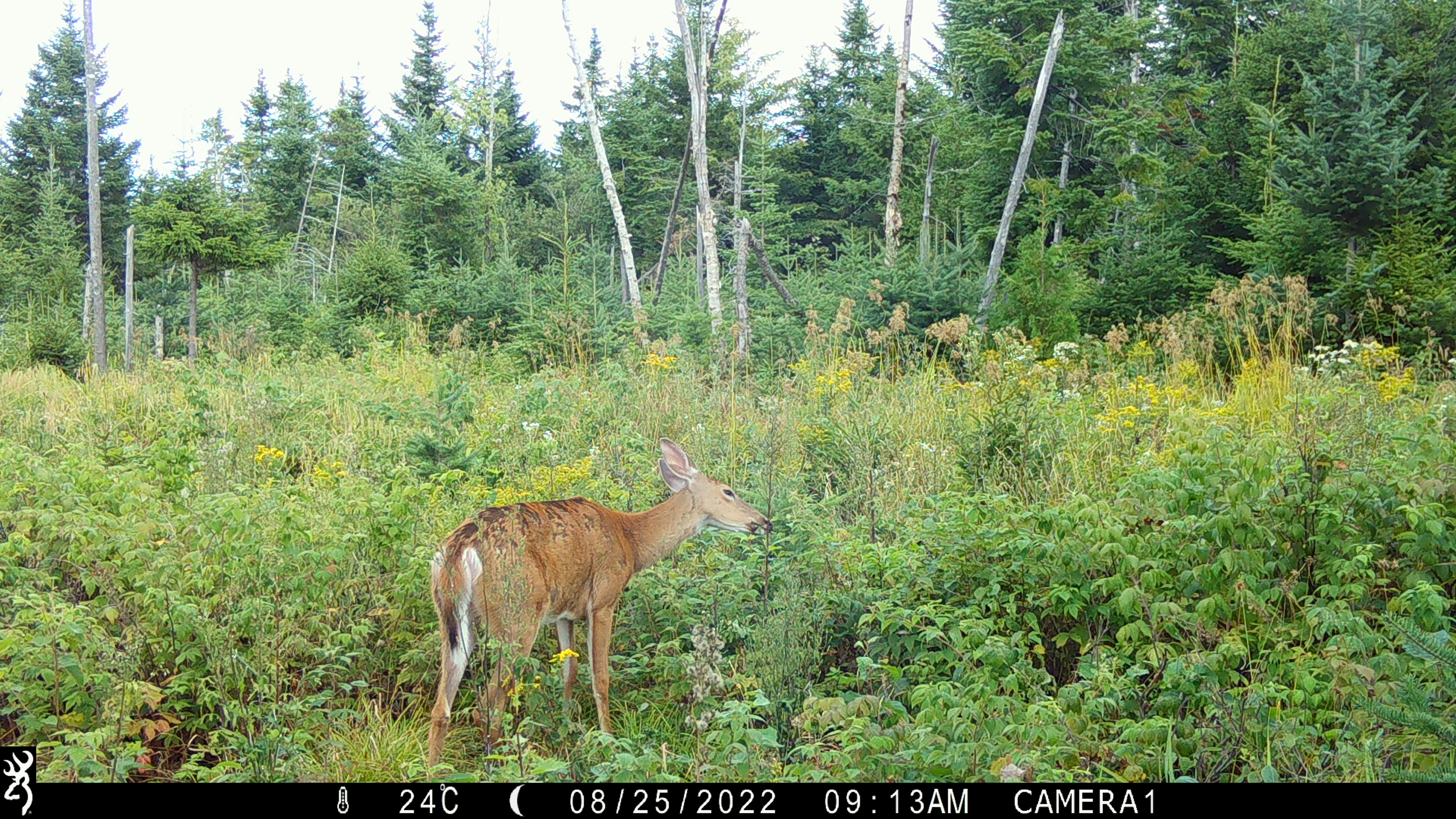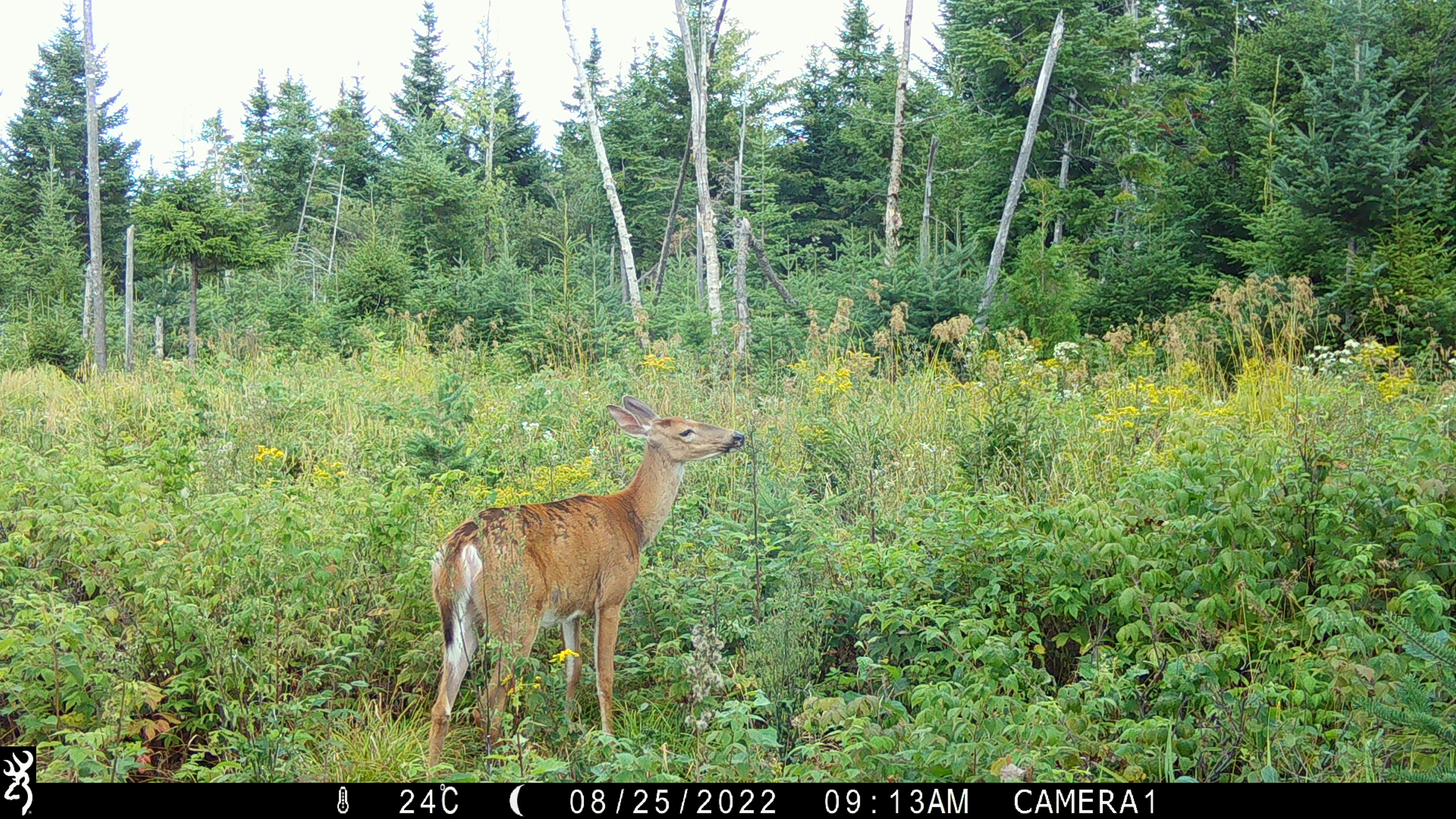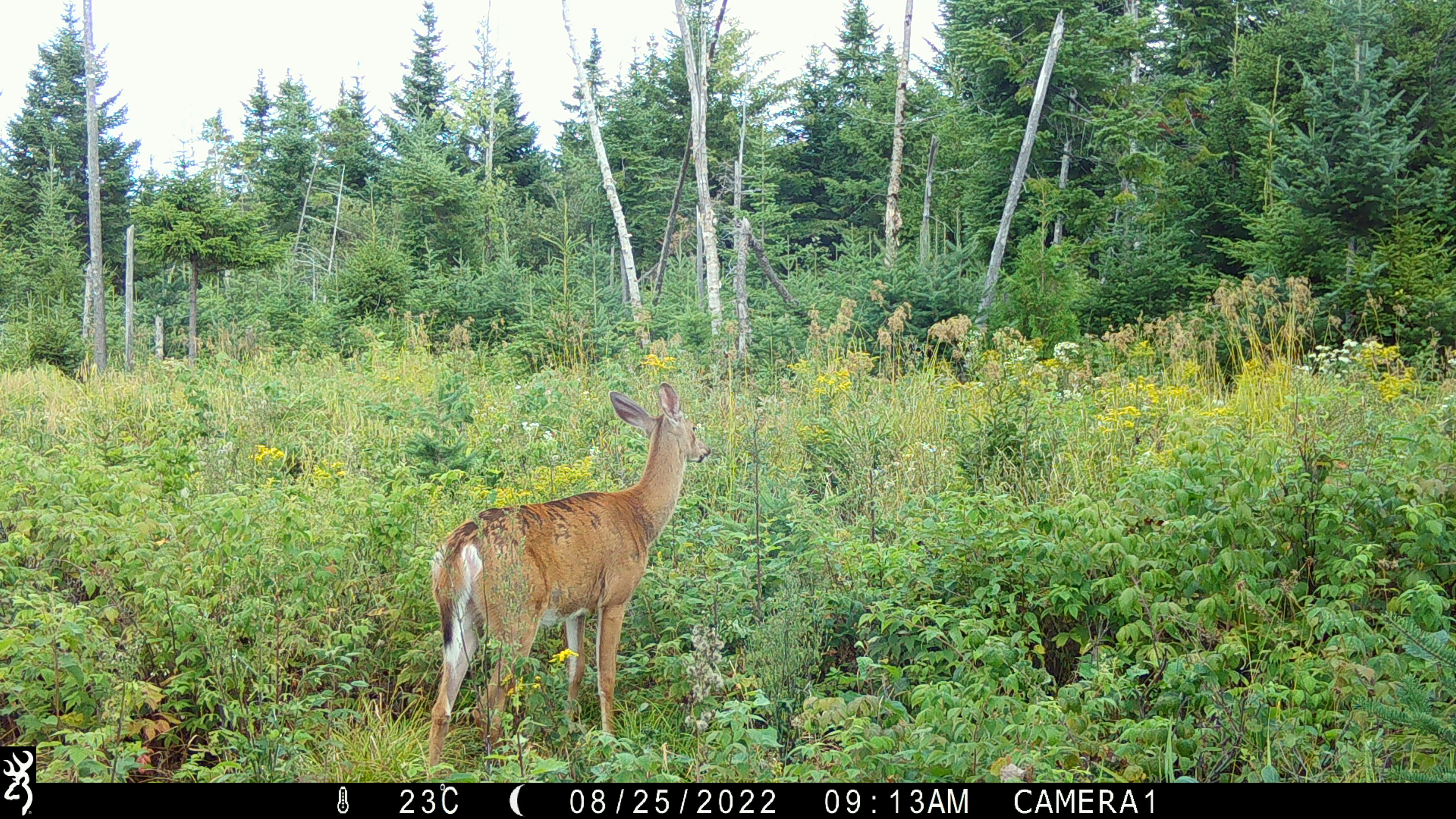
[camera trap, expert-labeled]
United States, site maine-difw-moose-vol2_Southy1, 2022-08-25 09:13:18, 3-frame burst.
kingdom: Animalia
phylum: Chordata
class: Mammalia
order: Artiodactyla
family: Cervidae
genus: Odocoileus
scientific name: Odocoileus virginianus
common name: white-tailed deer